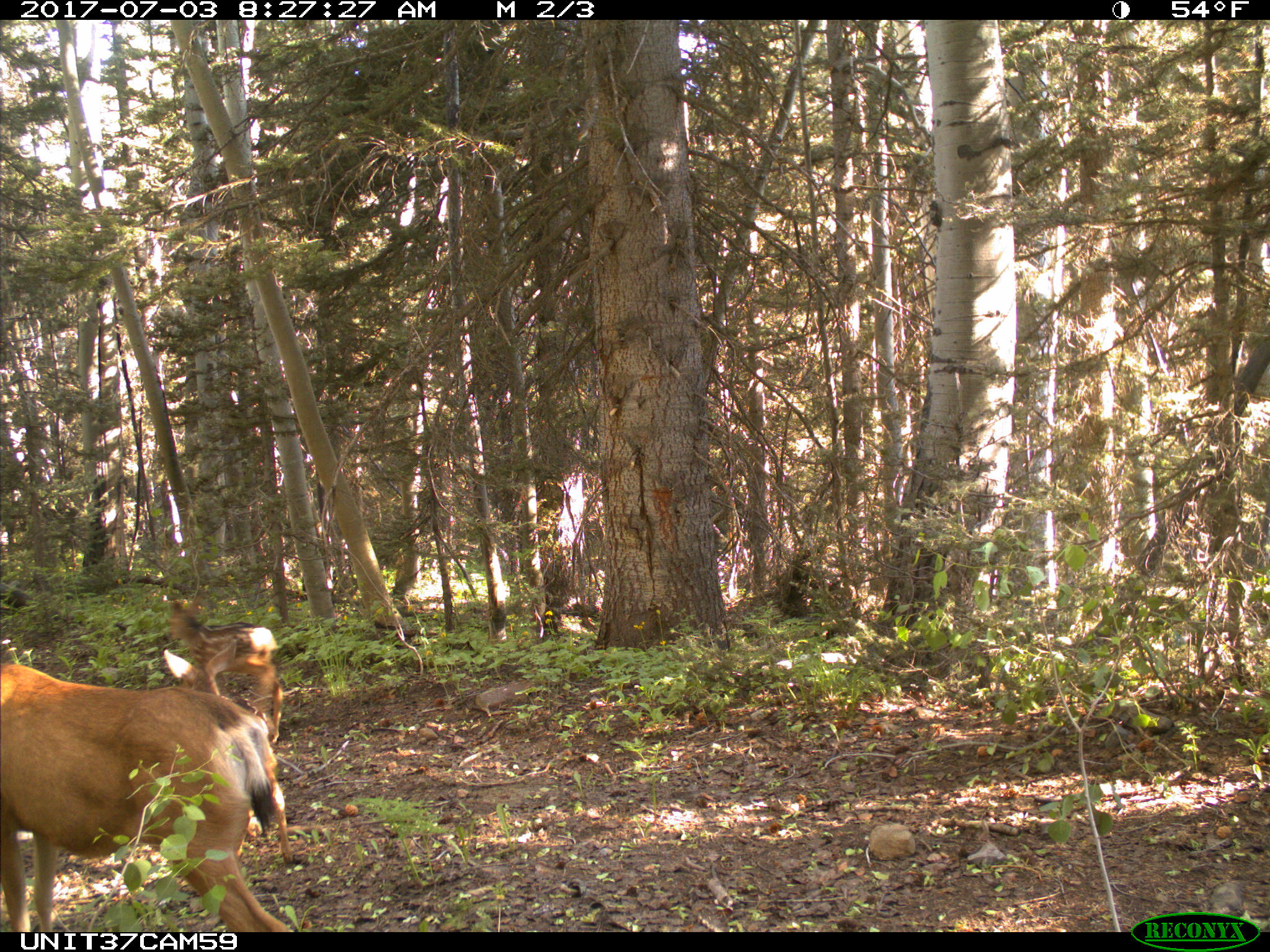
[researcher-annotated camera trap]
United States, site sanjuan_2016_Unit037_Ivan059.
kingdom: Animalia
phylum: Chordata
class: Mammalia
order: Artiodactyla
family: Cervidae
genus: Odocoileus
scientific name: Odocoileus hemionus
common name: mule deer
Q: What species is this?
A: Odocoileus hemionus (mule deer).